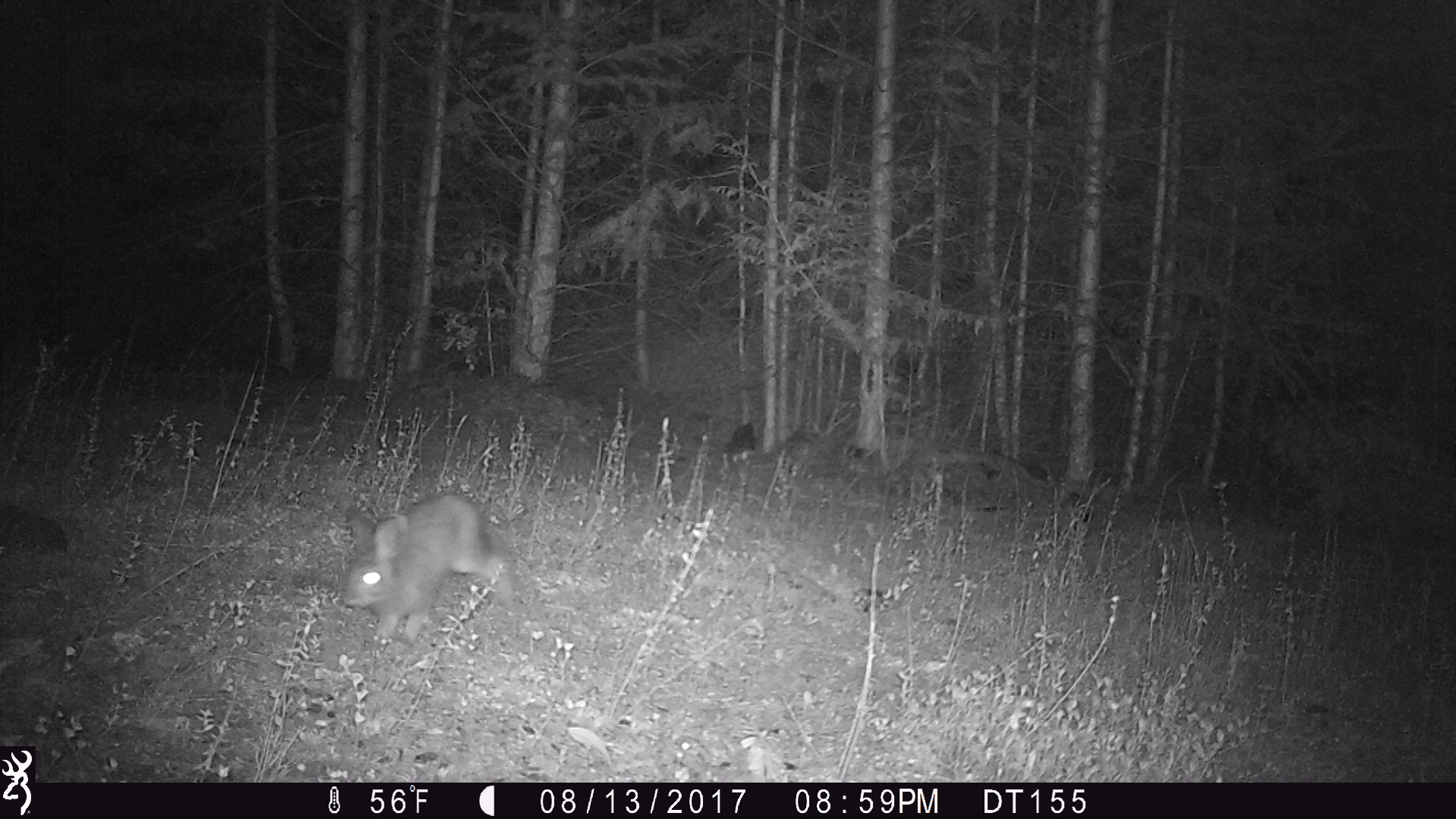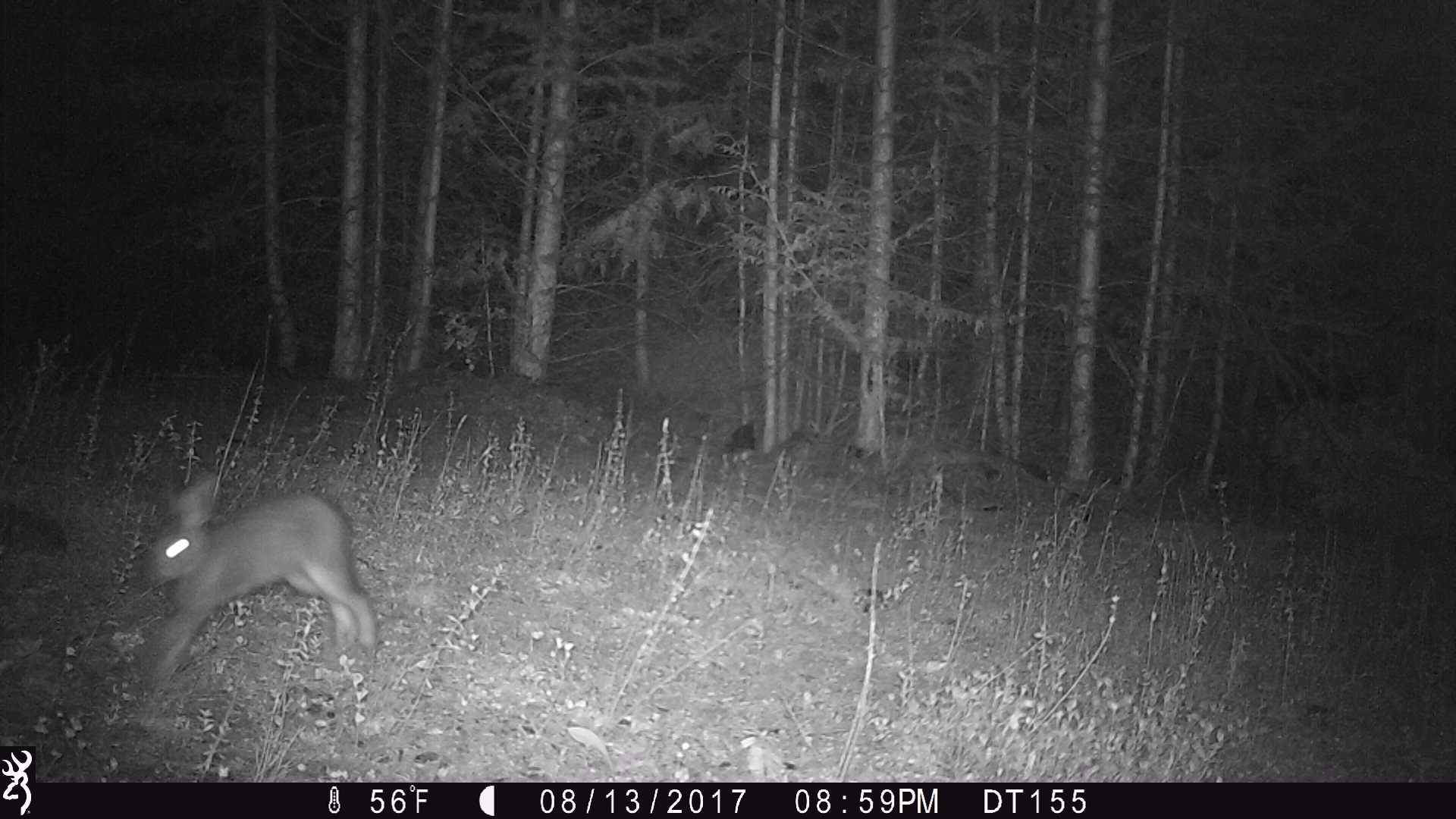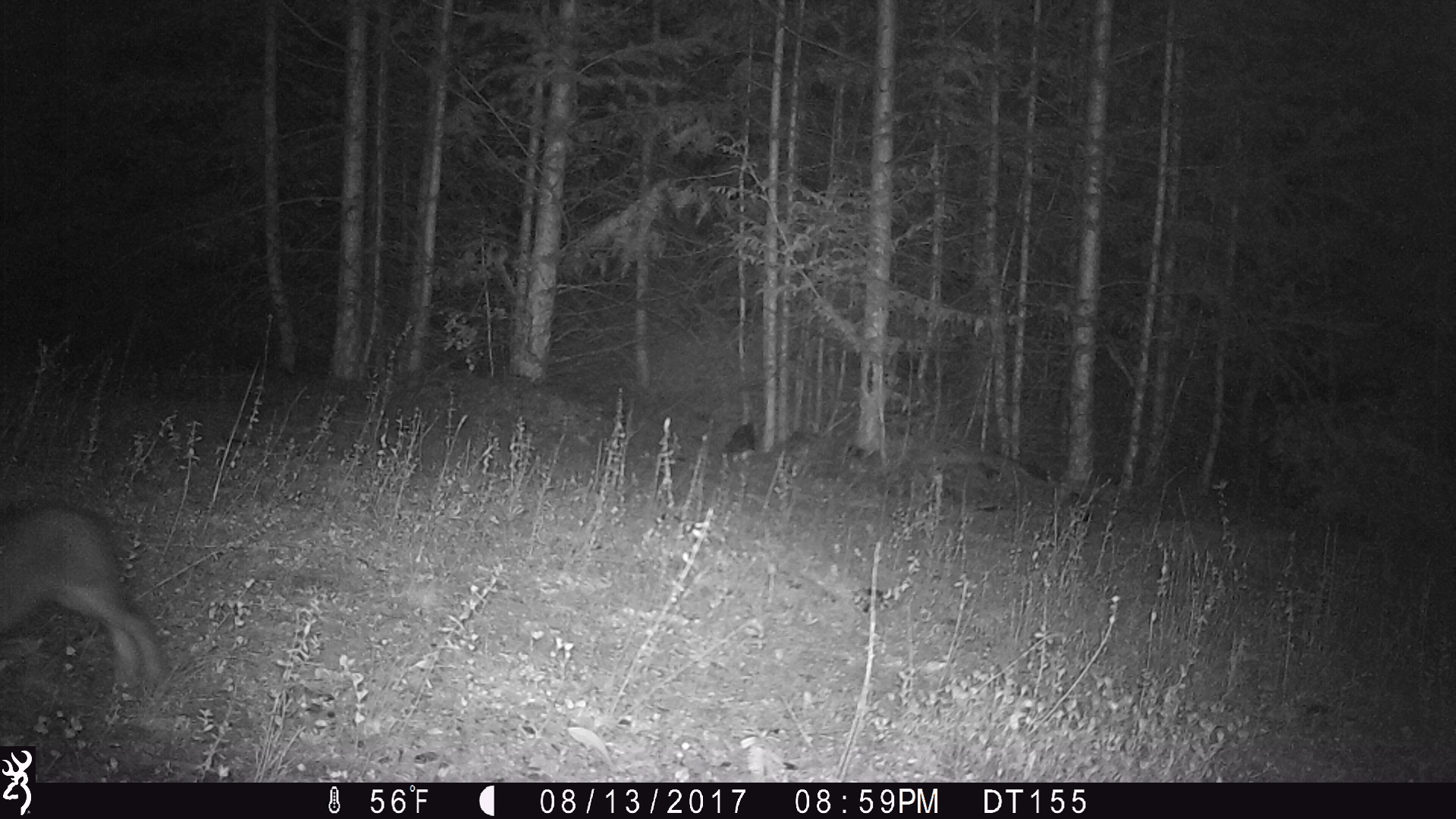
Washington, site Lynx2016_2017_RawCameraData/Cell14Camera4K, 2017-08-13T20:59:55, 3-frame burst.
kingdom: Animalia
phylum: Chordata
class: Mammalia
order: Lagomorpha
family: Leporidae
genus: Lepus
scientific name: Lepus americanus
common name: snowshoe hare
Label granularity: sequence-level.